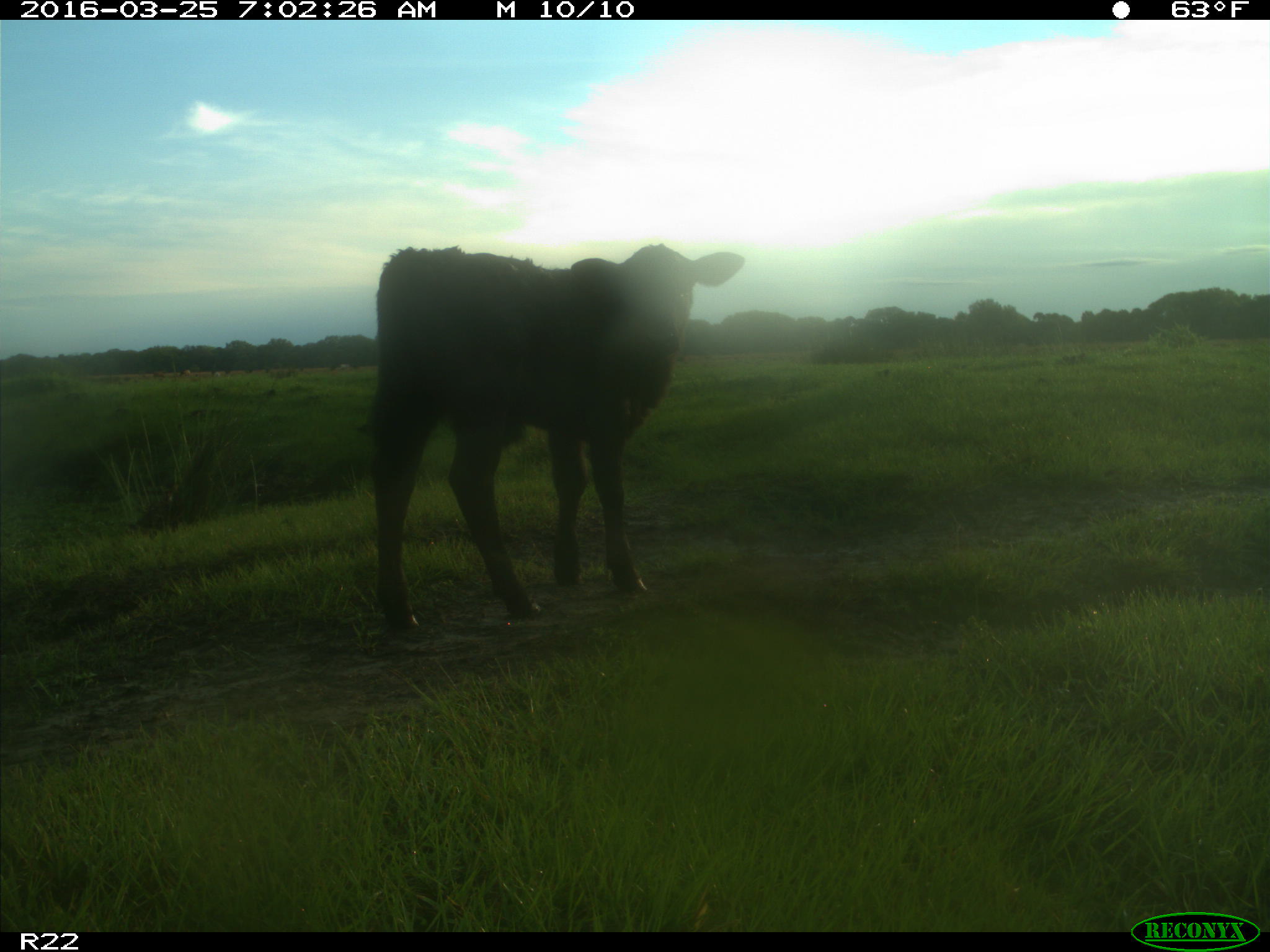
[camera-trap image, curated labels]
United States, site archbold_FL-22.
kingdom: Animalia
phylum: Chordata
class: Mammalia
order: Artiodactyla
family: Bovidae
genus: Bos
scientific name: Bos taurus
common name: domestic cow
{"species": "Bos taurus (domestic cow)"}